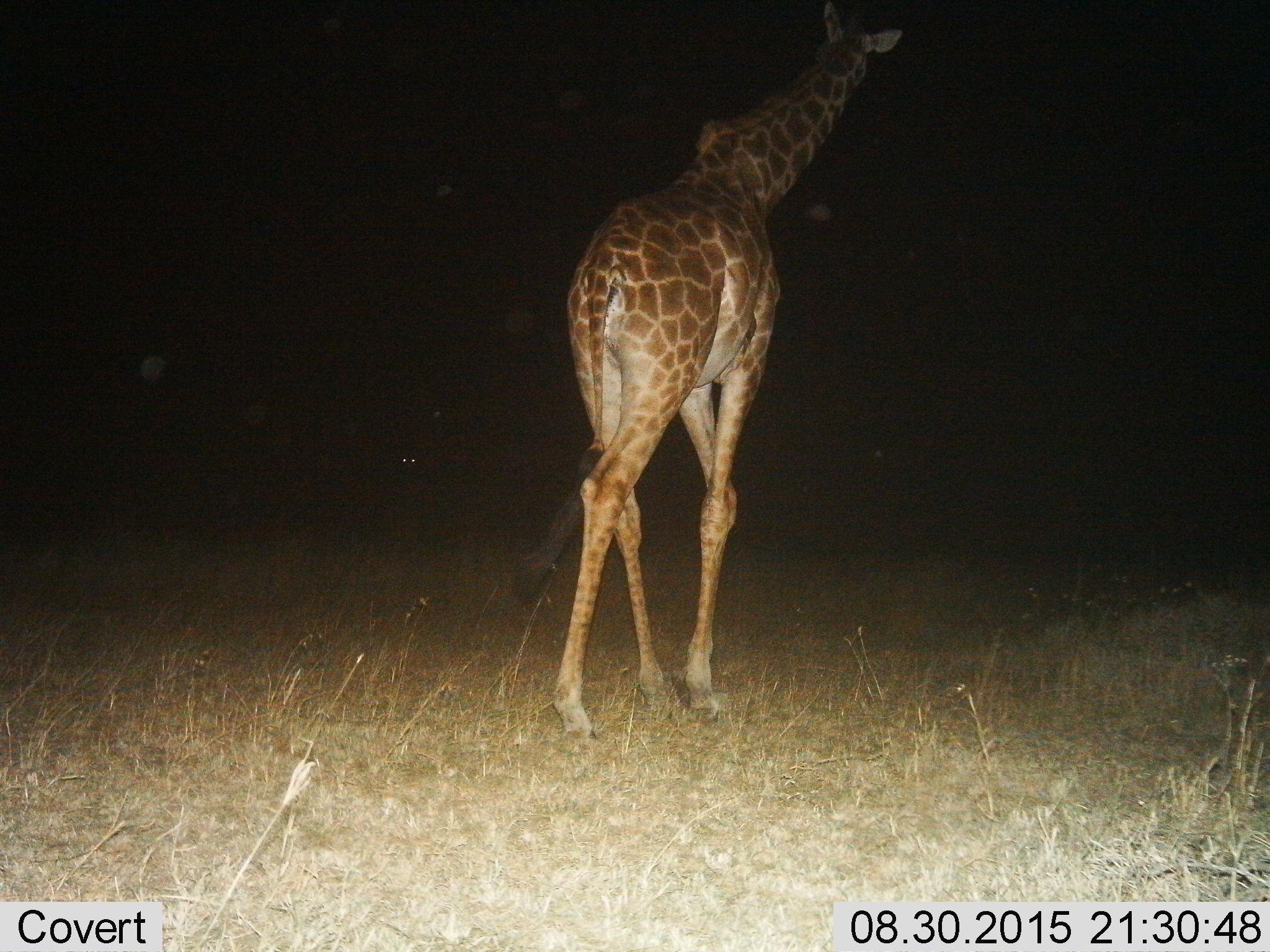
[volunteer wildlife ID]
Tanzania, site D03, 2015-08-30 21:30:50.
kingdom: Animalia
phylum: Chordata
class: Mammalia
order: Artiodactyla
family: Giraffidae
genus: Giraffa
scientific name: Giraffa camelopardalis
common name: giraffe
Giraffe (Giraffa camelopardalis), count 1. Behavior (volunteer vote fractions): standing 21%, resting 0%, moving 79%, interacting 0%. Young present (vote fraction): 0%. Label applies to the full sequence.